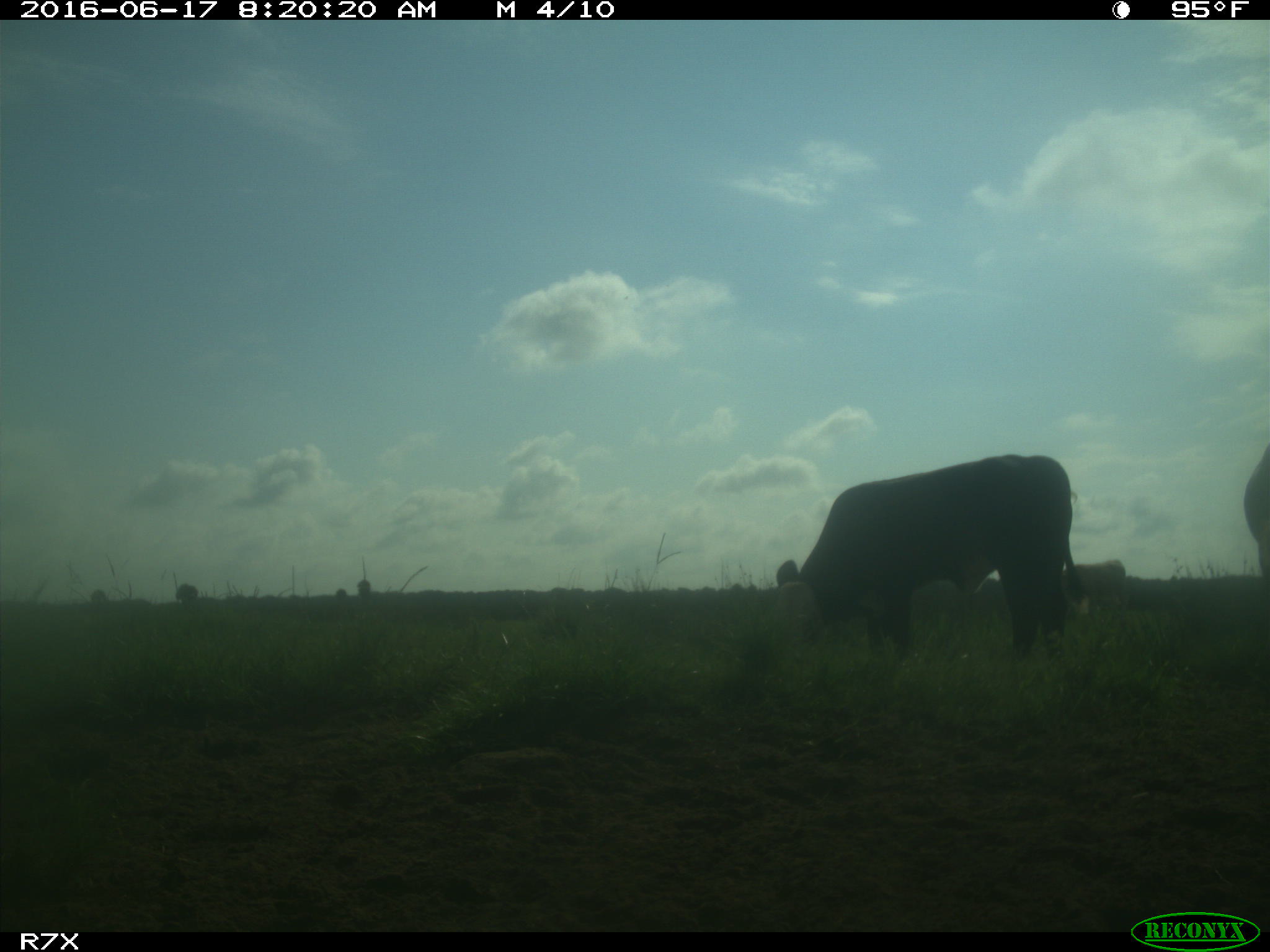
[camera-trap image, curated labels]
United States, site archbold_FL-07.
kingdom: Animalia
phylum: Chordata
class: Mammalia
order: Artiodactyla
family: Bovidae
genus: Bos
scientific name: Bos taurus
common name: domestic cow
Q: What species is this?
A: Bos taurus (domestic cow).